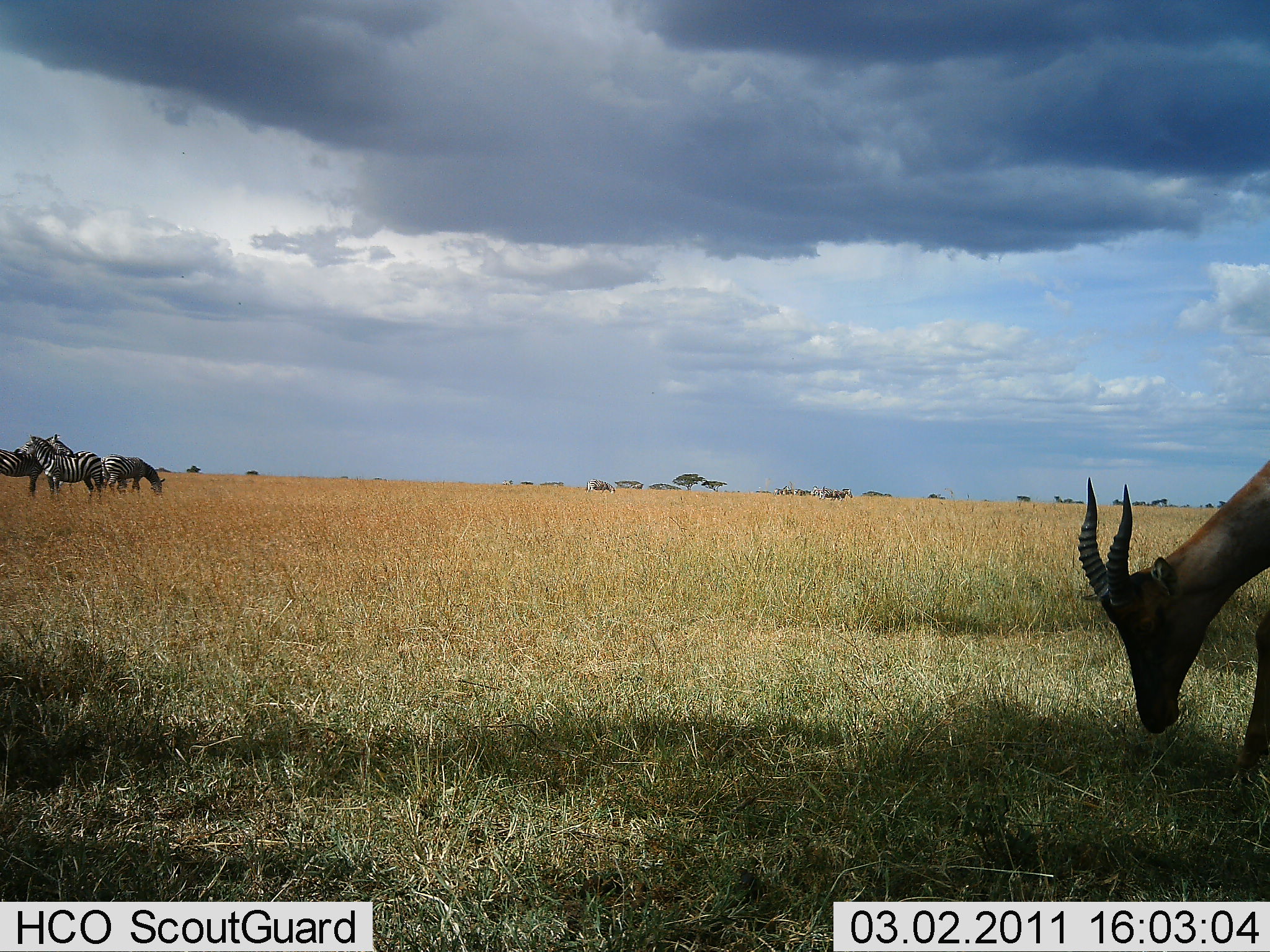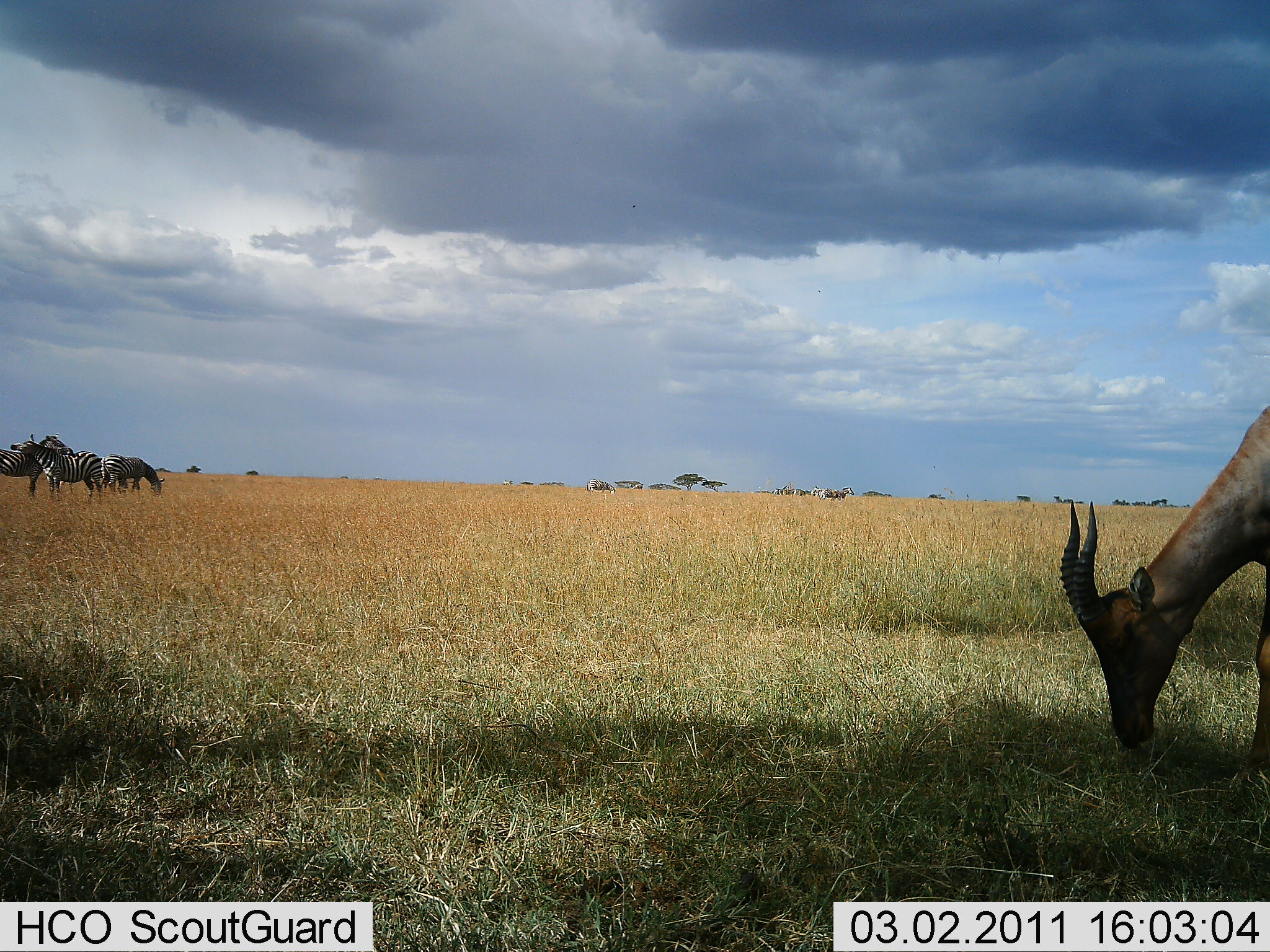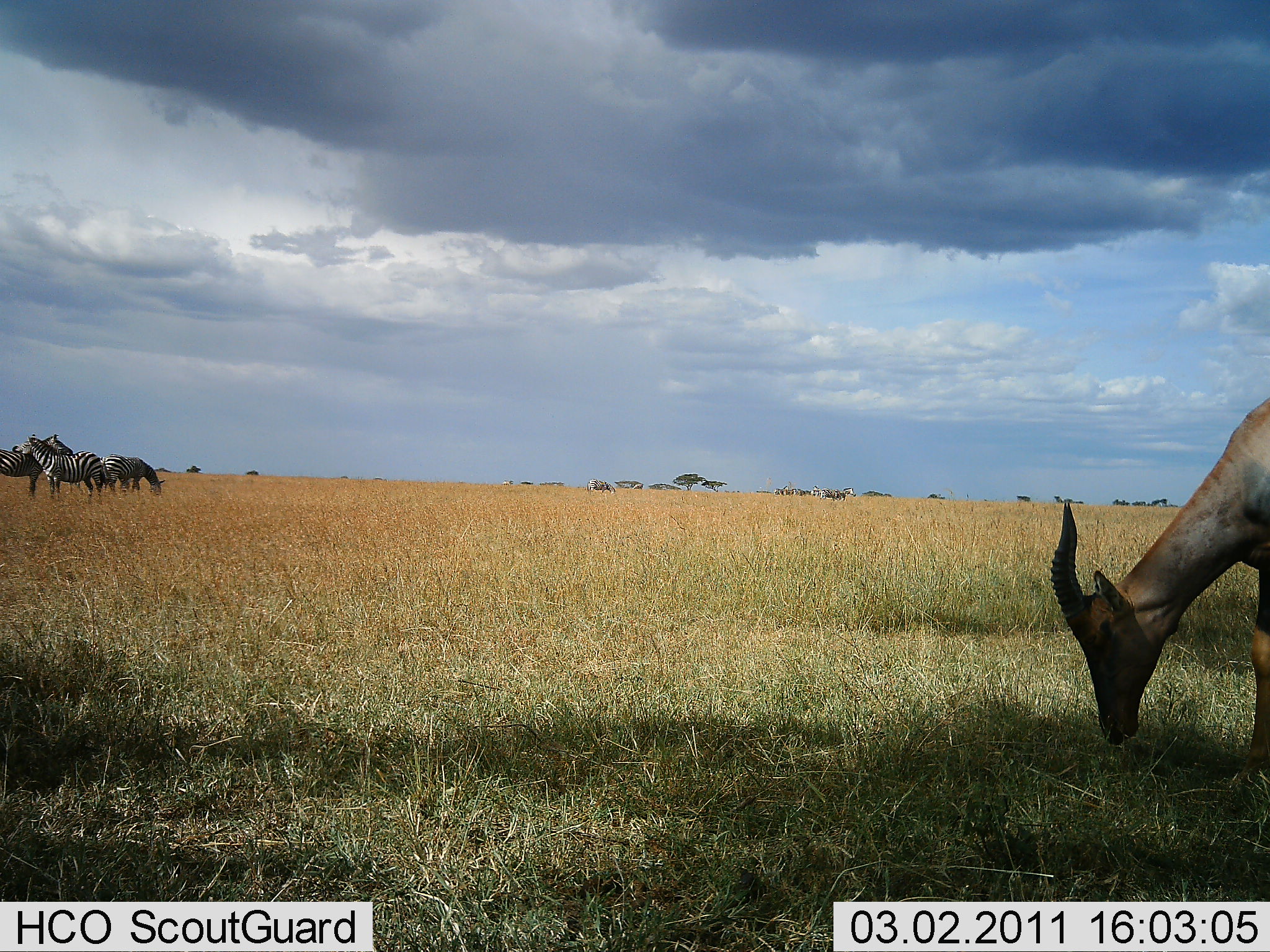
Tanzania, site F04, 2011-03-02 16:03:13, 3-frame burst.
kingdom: Animalia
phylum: Chordata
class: Mammalia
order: Artiodactyla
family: Bovidae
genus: Damaliscus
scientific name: Damaliscus lunatus jimela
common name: topi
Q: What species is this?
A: Topi (Damaliscus lunatus jimela).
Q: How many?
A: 1.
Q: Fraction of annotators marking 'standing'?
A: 10%.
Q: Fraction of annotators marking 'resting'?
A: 0%.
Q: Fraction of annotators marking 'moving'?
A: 0%.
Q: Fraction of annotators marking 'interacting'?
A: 0%.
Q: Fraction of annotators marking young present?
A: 0%.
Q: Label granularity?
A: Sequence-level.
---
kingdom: Animalia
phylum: Chordata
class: Mammalia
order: Perissodactyla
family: Equidae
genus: Equus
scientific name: Equus quagga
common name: plains zebra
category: zebra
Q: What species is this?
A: Zebra (plains zebra) (Equus quagga).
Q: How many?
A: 3.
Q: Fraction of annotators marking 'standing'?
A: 60%.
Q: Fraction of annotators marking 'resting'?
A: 10%.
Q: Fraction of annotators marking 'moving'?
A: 0%.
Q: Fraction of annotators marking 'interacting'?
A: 35%.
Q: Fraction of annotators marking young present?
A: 0%.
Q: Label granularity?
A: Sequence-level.